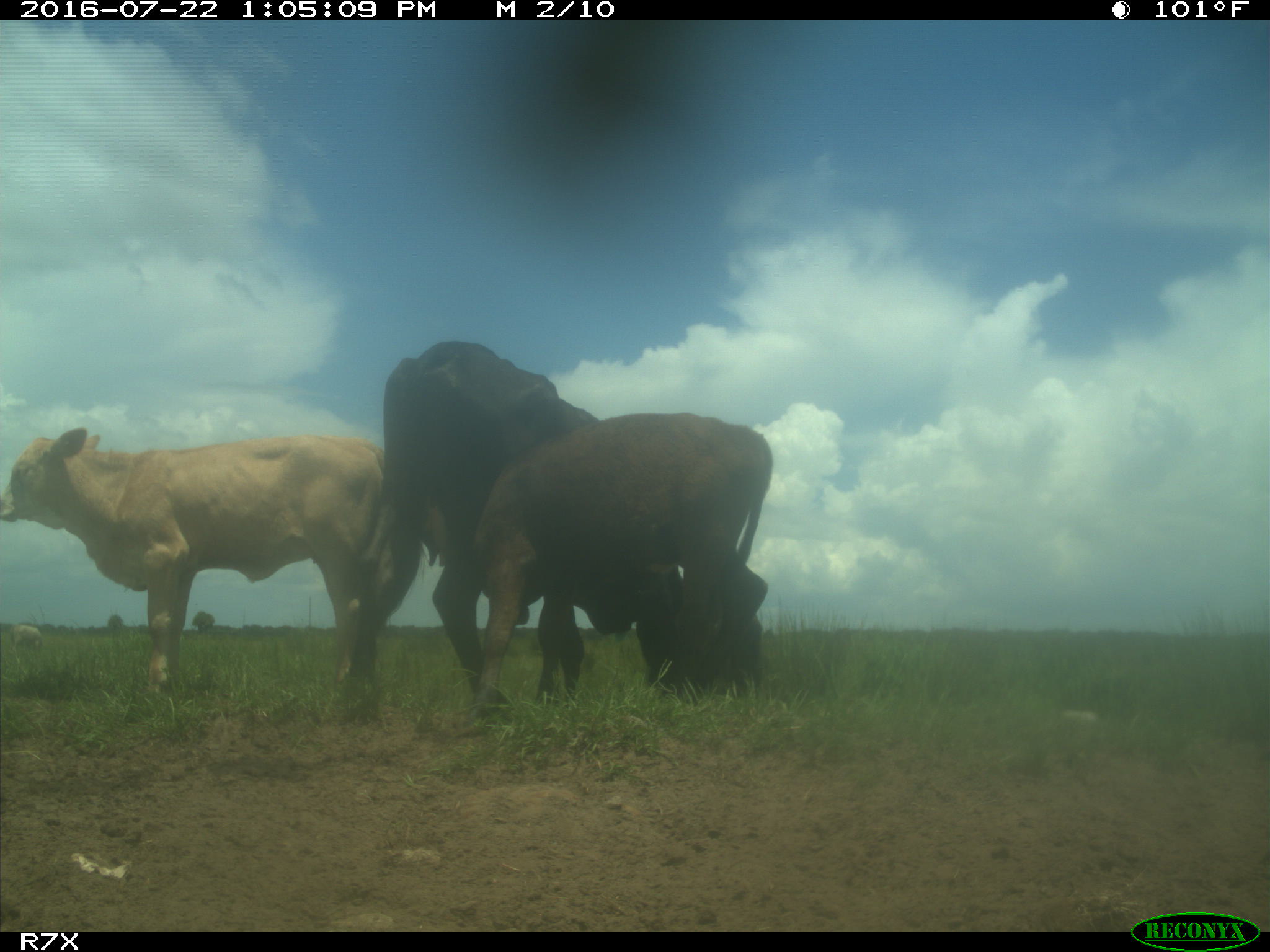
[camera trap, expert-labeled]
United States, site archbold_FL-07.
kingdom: Animalia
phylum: Chordata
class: Mammalia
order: Artiodactyla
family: Bovidae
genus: Bos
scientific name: Bos taurus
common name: domestic cow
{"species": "Bos taurus (domestic cow)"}